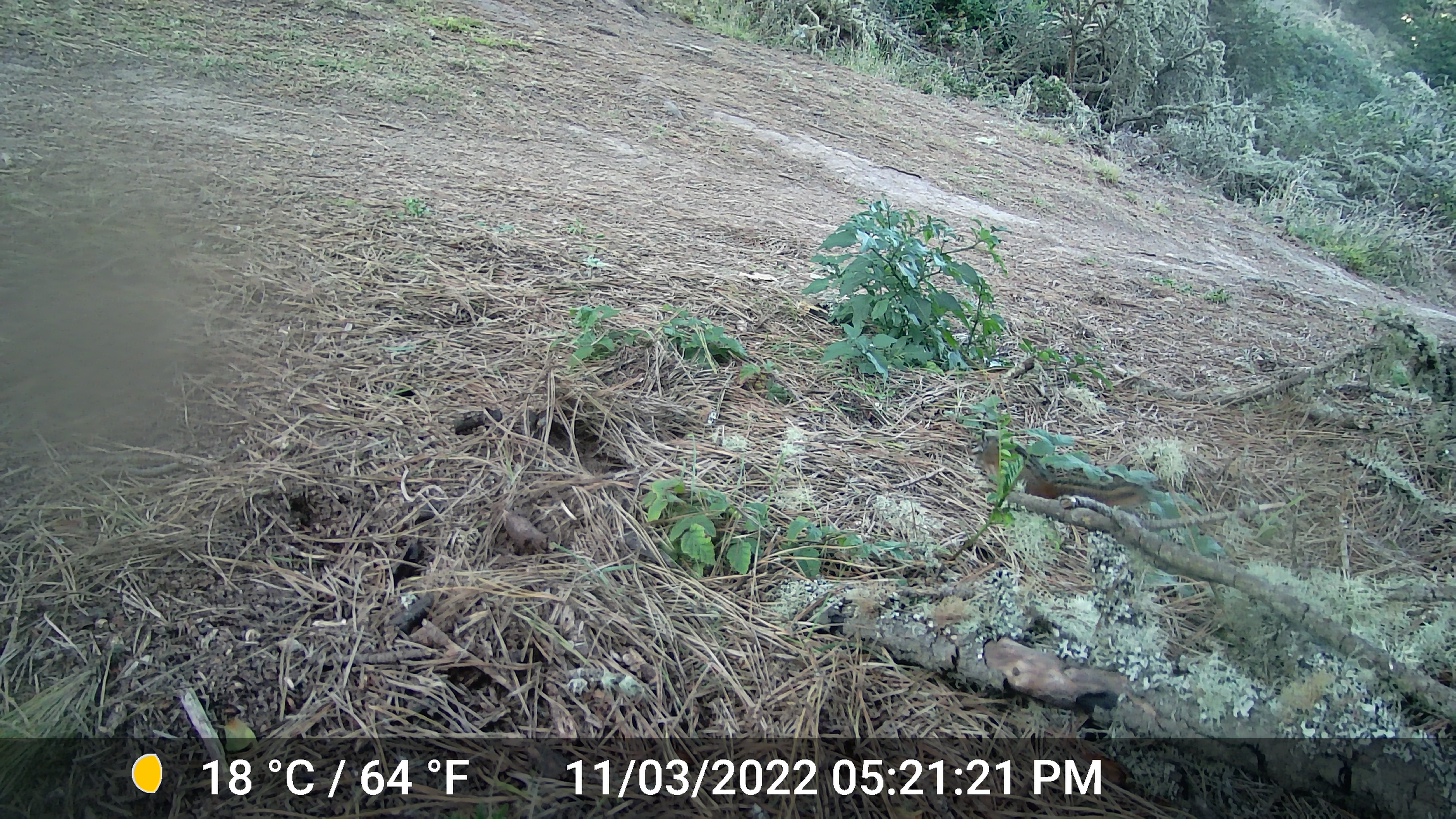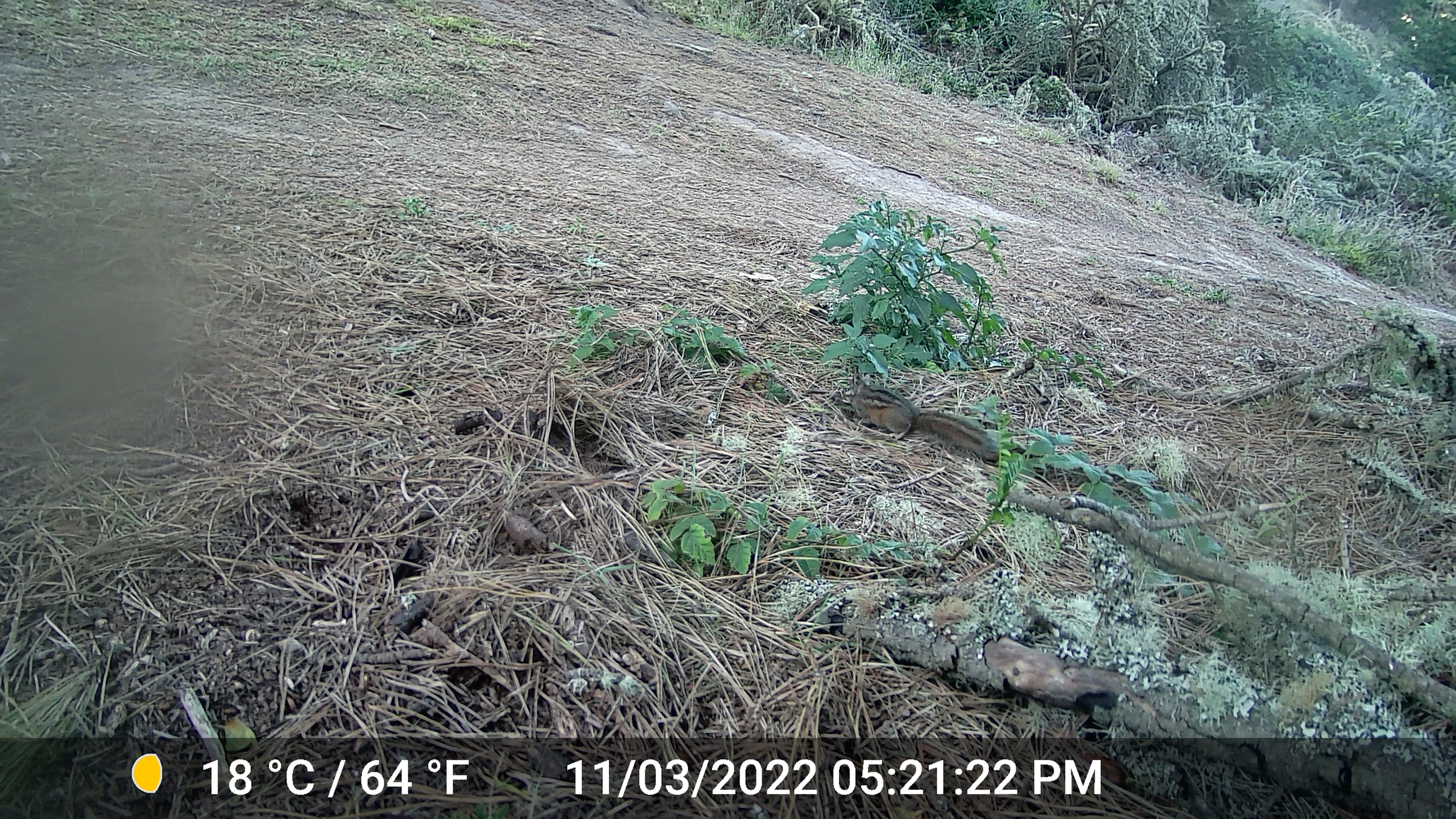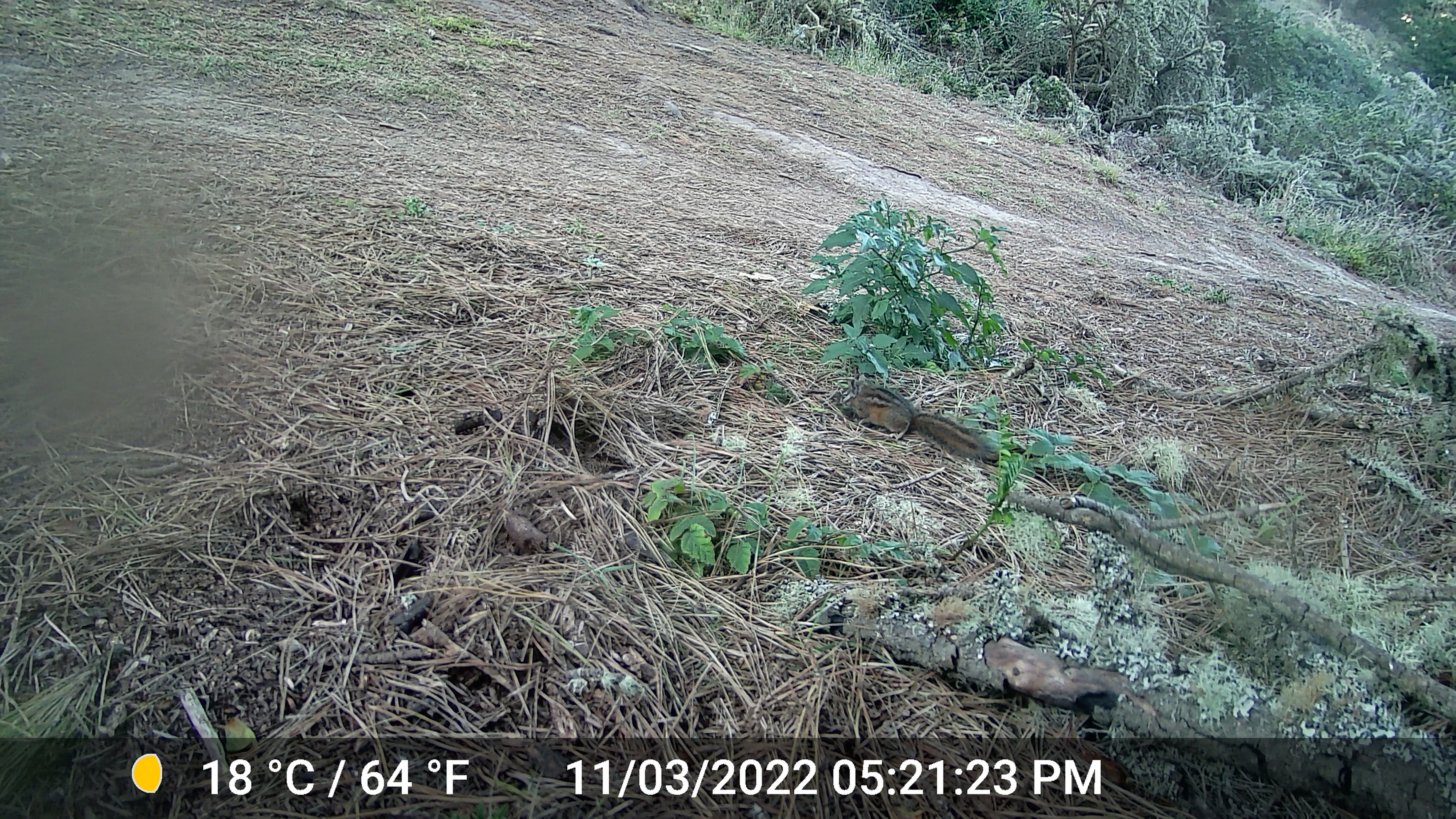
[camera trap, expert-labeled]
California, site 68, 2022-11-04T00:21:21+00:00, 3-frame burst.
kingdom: Animalia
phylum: Chordata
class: Mammalia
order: Rodentia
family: Sciuridae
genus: Neotamias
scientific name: Neotamias merriami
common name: merriam's chipmunk